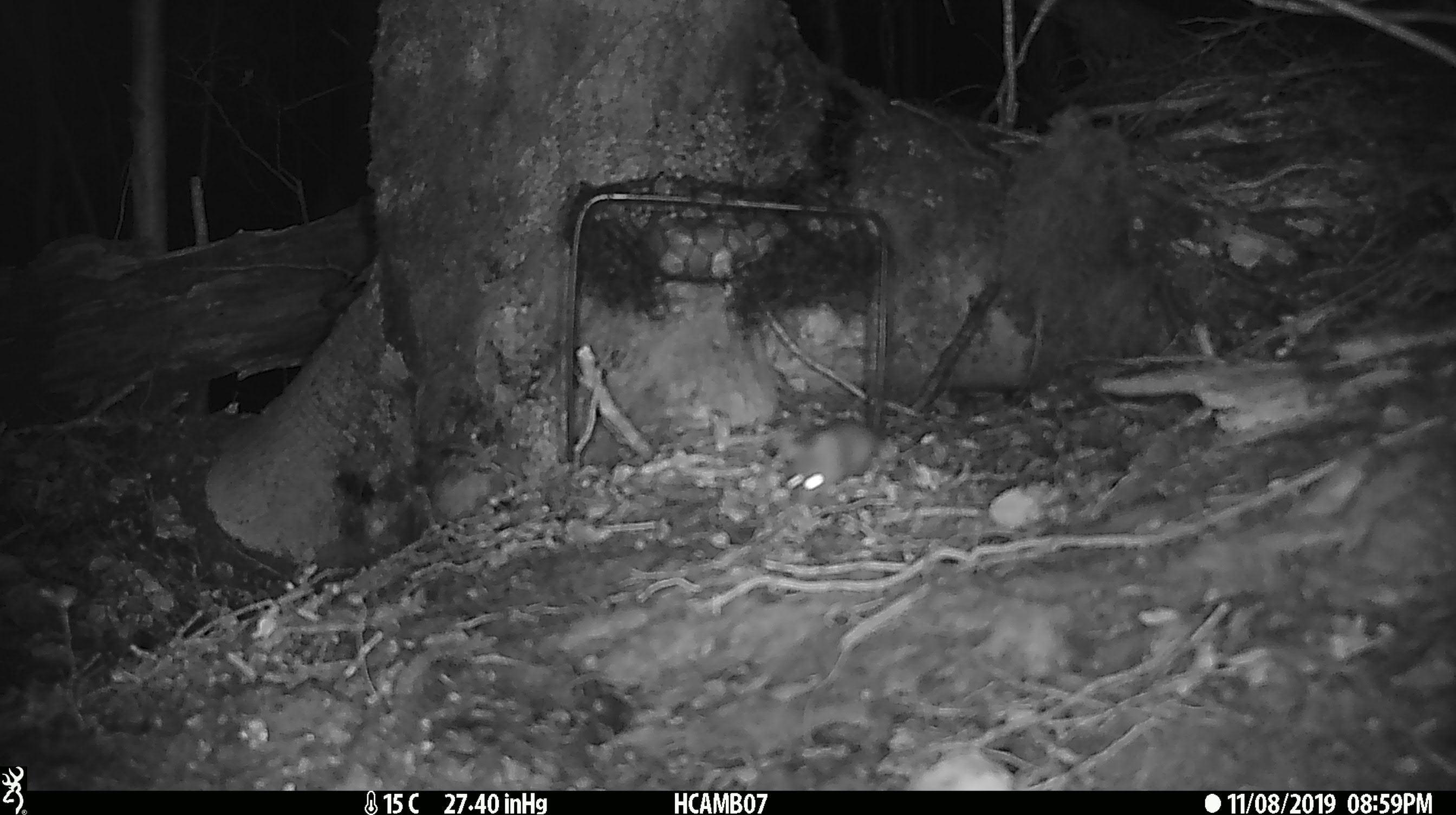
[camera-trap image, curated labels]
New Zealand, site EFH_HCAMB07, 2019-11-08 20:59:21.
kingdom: Animalia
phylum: Chordata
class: Mammalia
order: Rodentia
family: Muridae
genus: Mus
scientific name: Mus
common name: mouse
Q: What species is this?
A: Mouse (Mus).